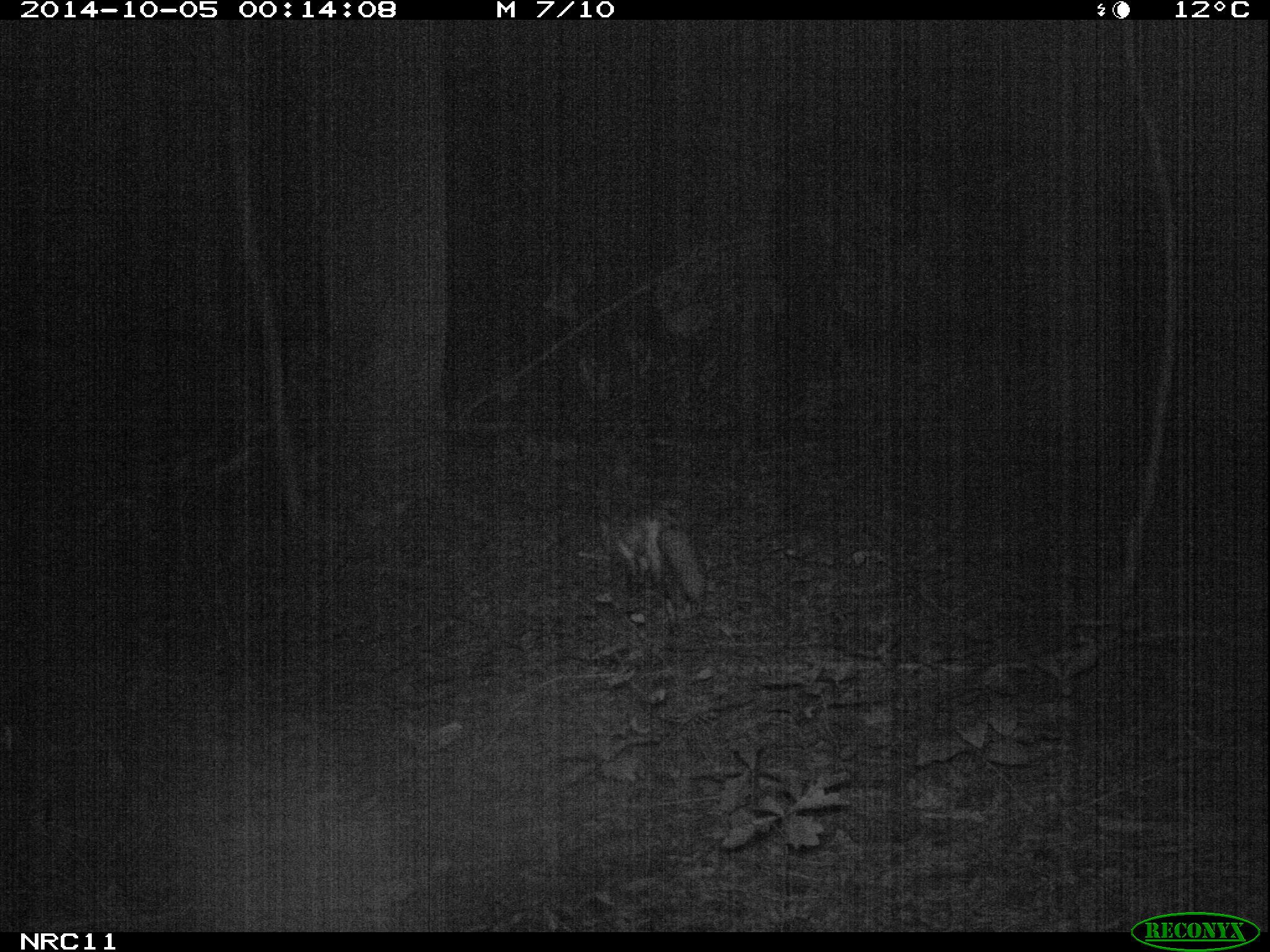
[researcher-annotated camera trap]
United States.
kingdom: Animalia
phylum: Chordata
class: Mammalia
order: Carnivora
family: Canidae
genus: Vulpes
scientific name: Vulpes vulpes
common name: red fox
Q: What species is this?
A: Red Fox (Vulpes vulpes).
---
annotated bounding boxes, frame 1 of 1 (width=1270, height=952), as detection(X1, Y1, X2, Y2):
Red Fox: detection(603, 496, 710, 622)